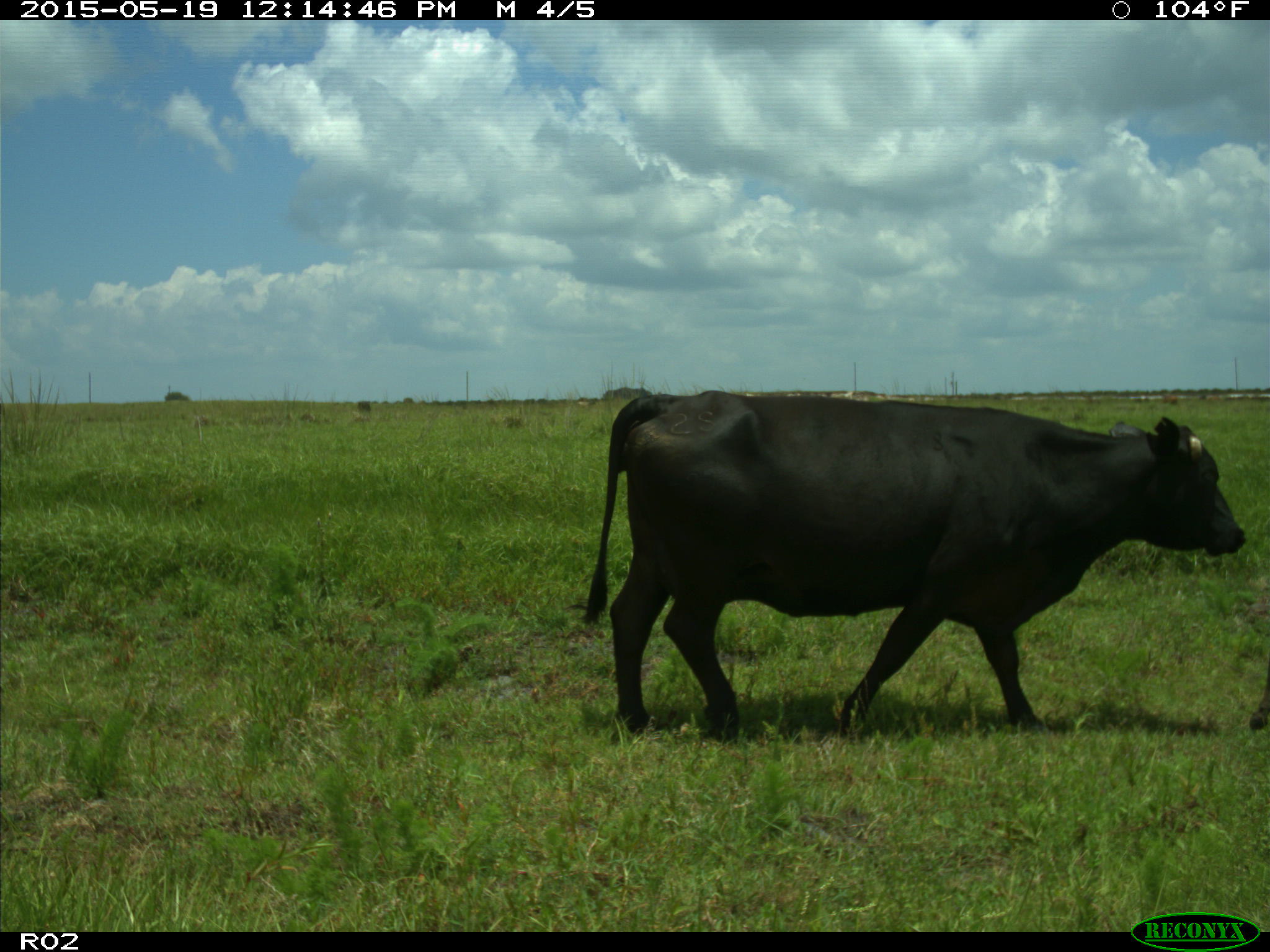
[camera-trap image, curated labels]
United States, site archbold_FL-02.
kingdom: Animalia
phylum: Chordata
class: Mammalia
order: Artiodactyla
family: Bovidae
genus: Bos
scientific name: Bos taurus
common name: domestic cow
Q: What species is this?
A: Bos taurus (domestic cow).